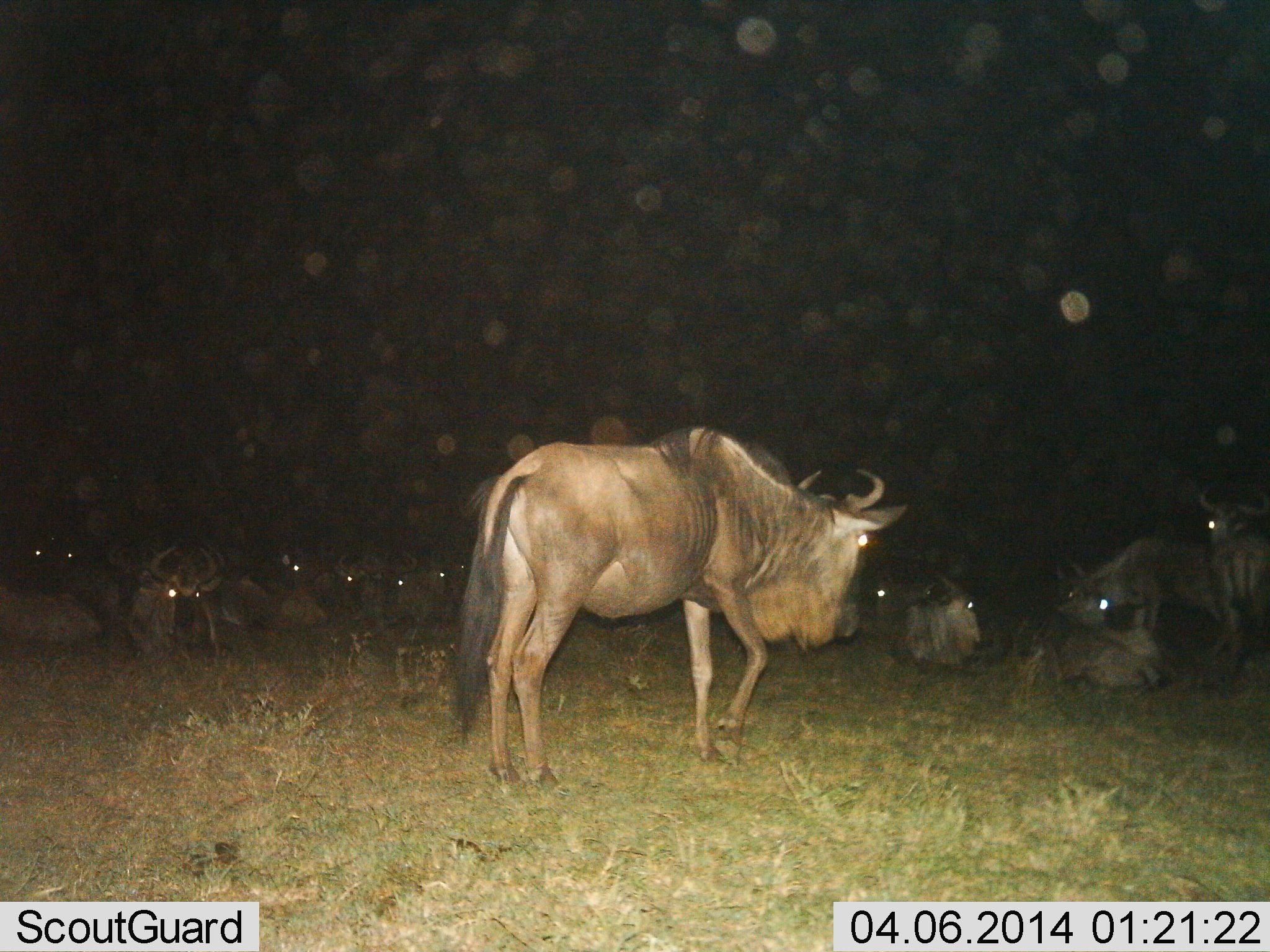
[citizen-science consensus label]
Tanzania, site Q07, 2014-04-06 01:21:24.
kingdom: Animalia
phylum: Chordata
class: Mammalia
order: Artiodactyla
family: Bovidae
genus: Connochaetes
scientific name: Connochaetes taurinus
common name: blue wildebeest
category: wildebeest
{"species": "wildebeest (blue wildebeest) (Connochaetes taurinus)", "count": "11-50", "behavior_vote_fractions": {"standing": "70%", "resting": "80%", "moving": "10%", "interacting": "10%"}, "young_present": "10%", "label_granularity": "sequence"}